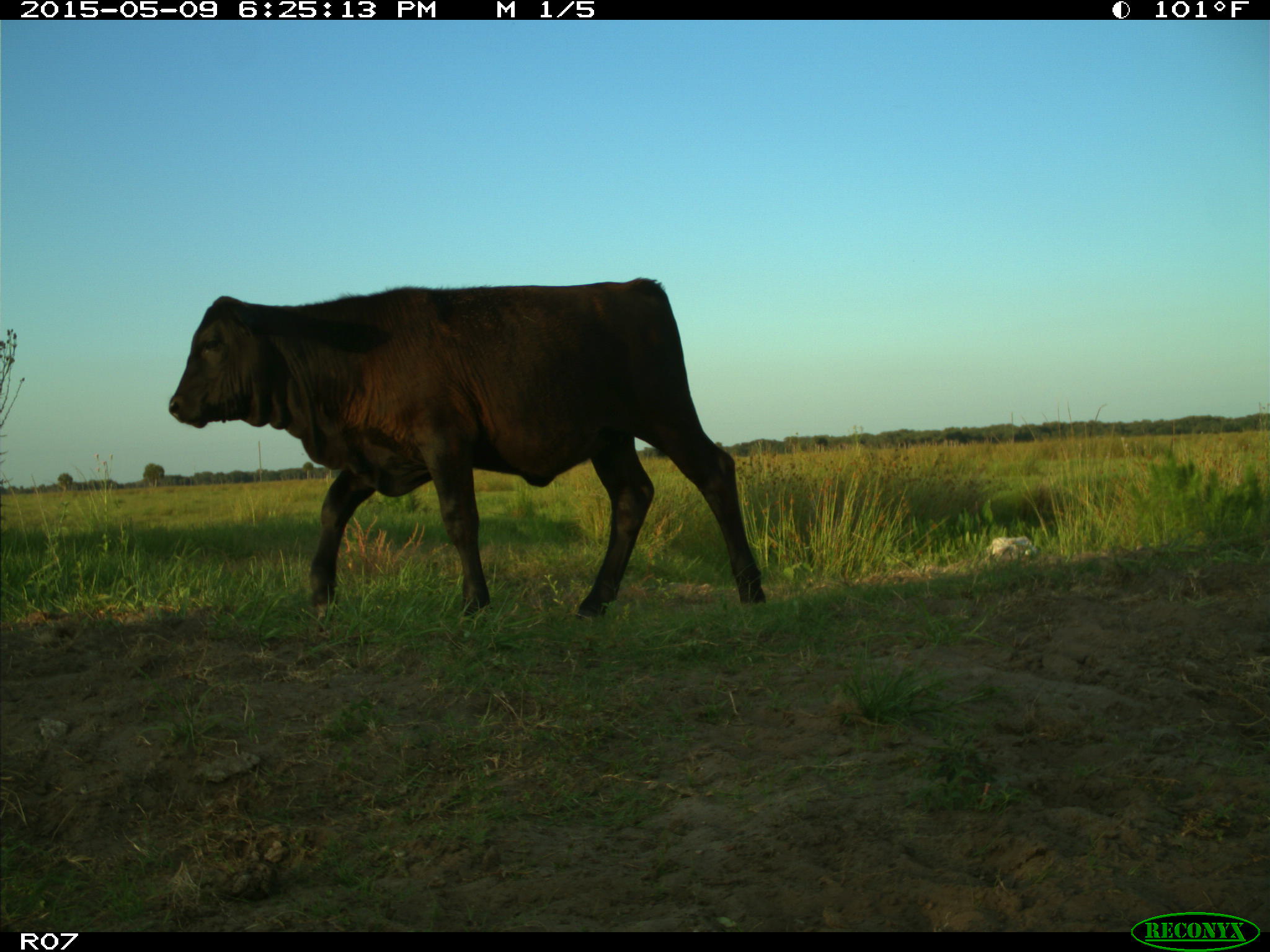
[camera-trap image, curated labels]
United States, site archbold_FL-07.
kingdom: Animalia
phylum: Chordata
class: Mammalia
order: Artiodactyla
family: Bovidae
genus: Bos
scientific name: Bos taurus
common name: domestic cow